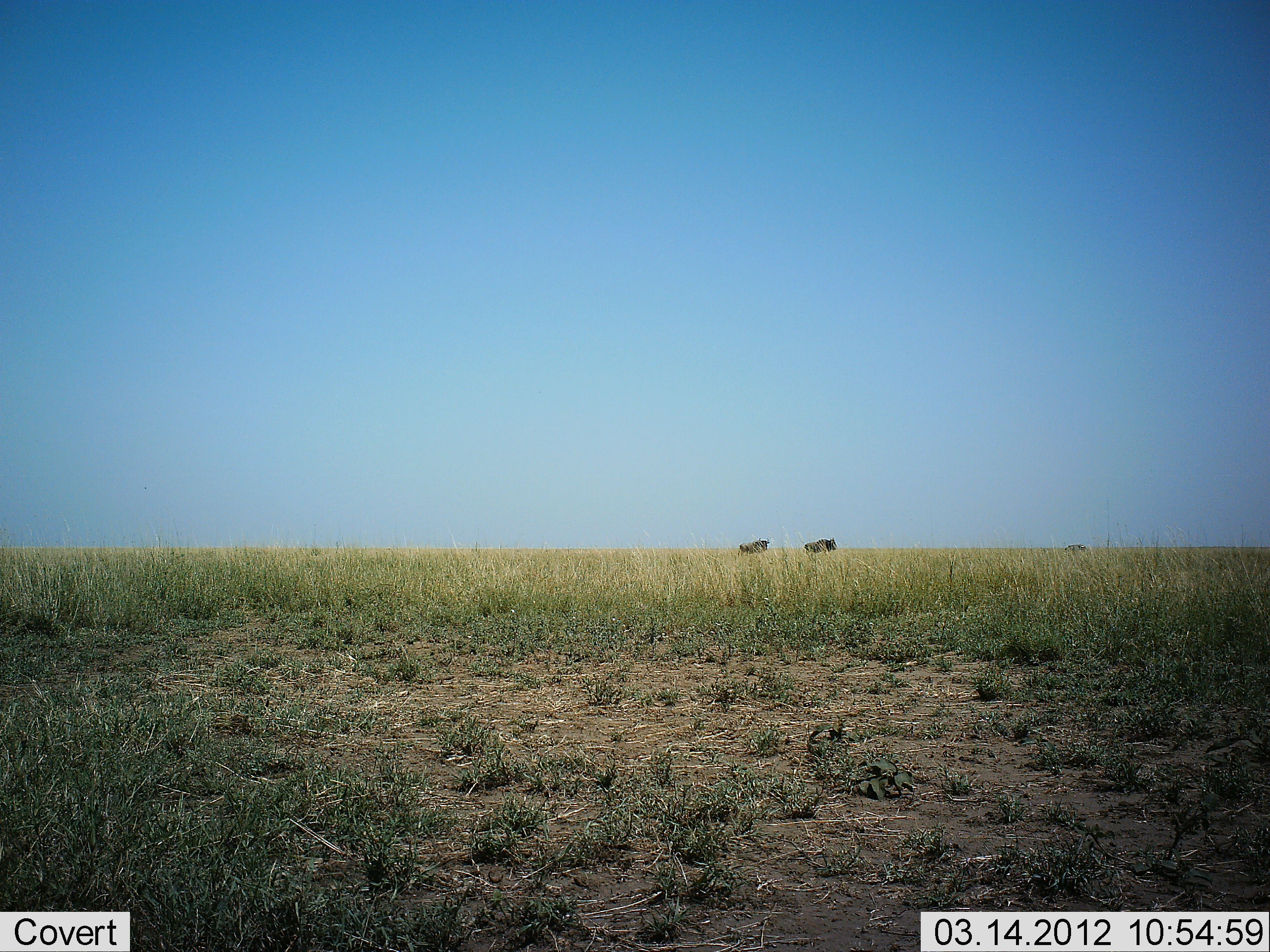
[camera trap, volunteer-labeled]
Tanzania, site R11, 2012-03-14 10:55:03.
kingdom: Animalia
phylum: Chordata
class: Mammalia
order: Artiodactyla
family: Bovidae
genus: Connochaetes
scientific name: Connochaetes taurinus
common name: blue wildebeest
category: wildebeest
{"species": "wildebeest (blue wildebeest) (Connochaetes taurinus)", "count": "2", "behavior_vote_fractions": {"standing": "85%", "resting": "0%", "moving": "15%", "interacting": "0%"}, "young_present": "0%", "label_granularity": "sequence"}